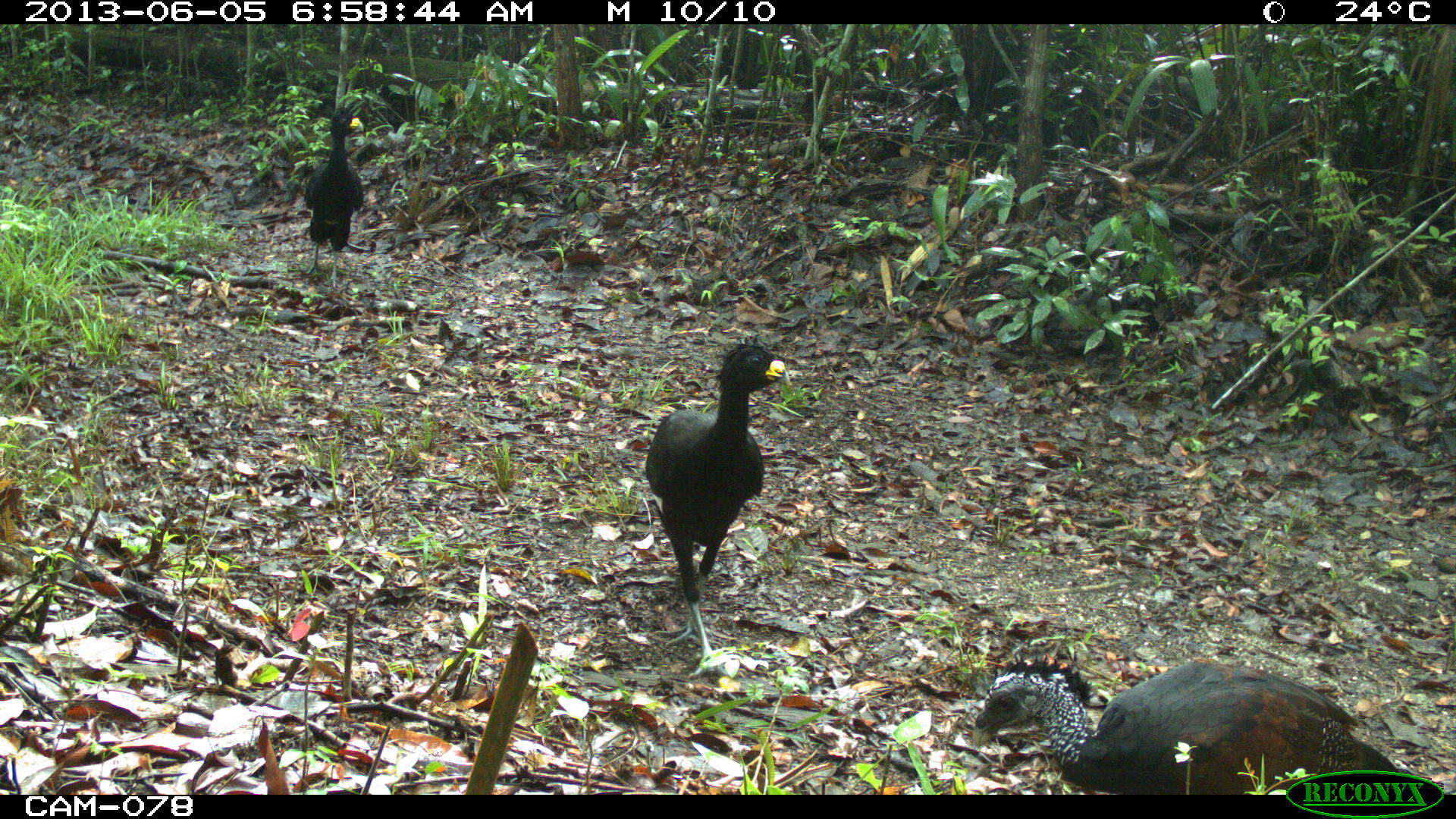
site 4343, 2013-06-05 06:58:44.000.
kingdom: Animalia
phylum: Chordata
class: Aves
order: Galliformes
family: Cracidae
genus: Crax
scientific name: Crax rubra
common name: great curassow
Crax rubra (great curassow), count 3.